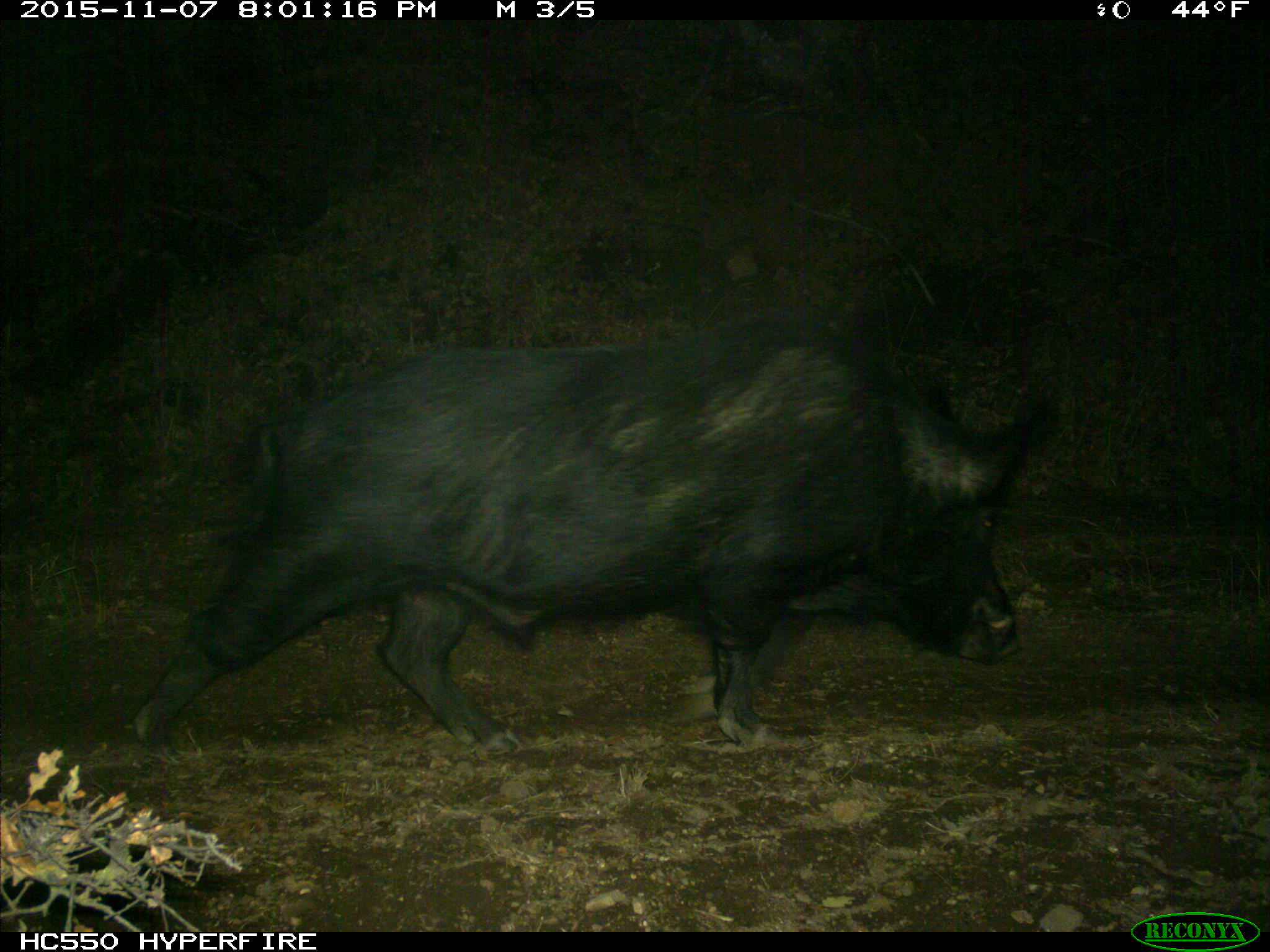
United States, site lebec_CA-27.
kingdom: Animalia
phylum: Chordata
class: Mammalia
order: Artiodactyla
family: Suidae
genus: Sus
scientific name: Sus scrofa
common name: wild boar